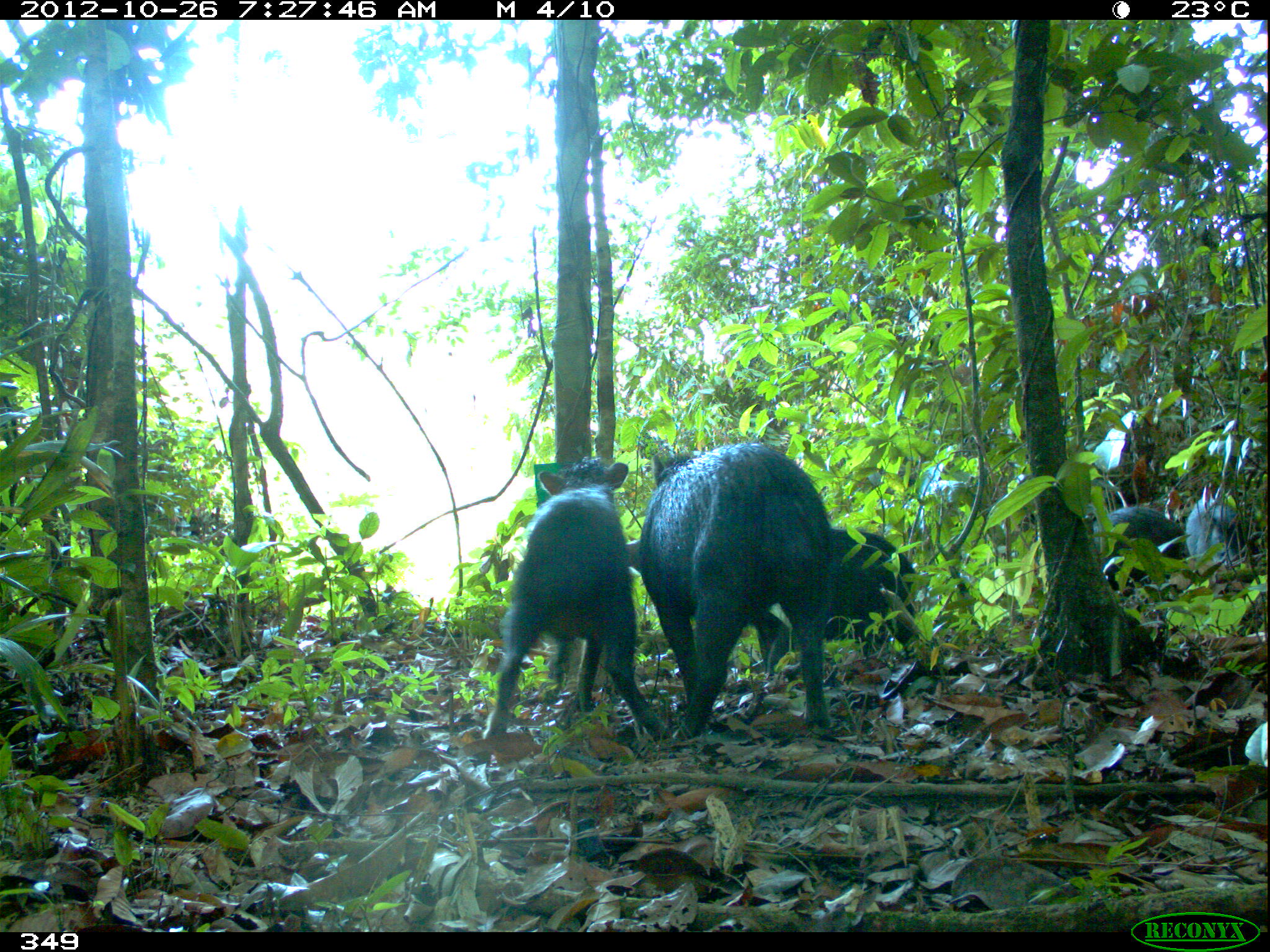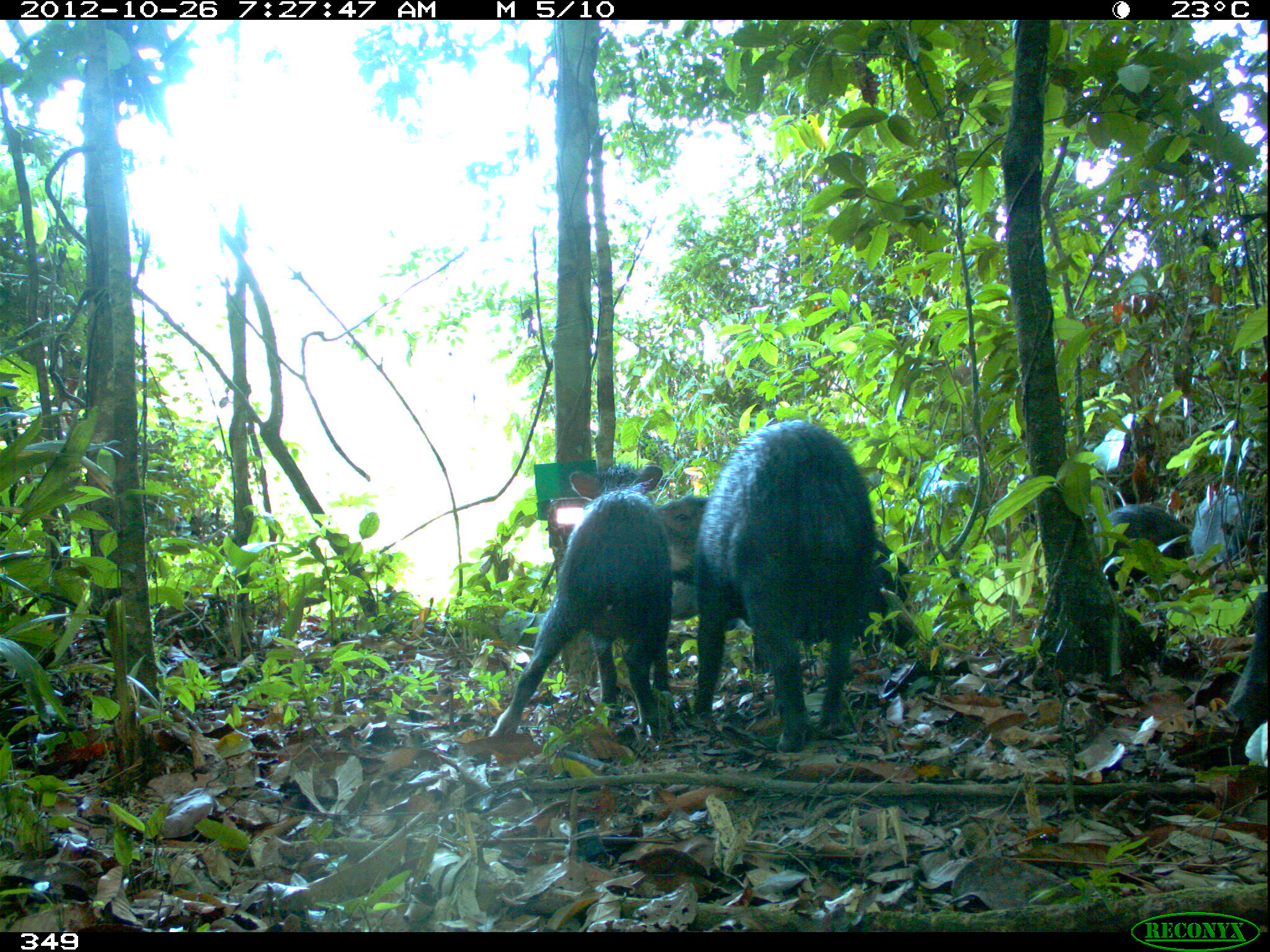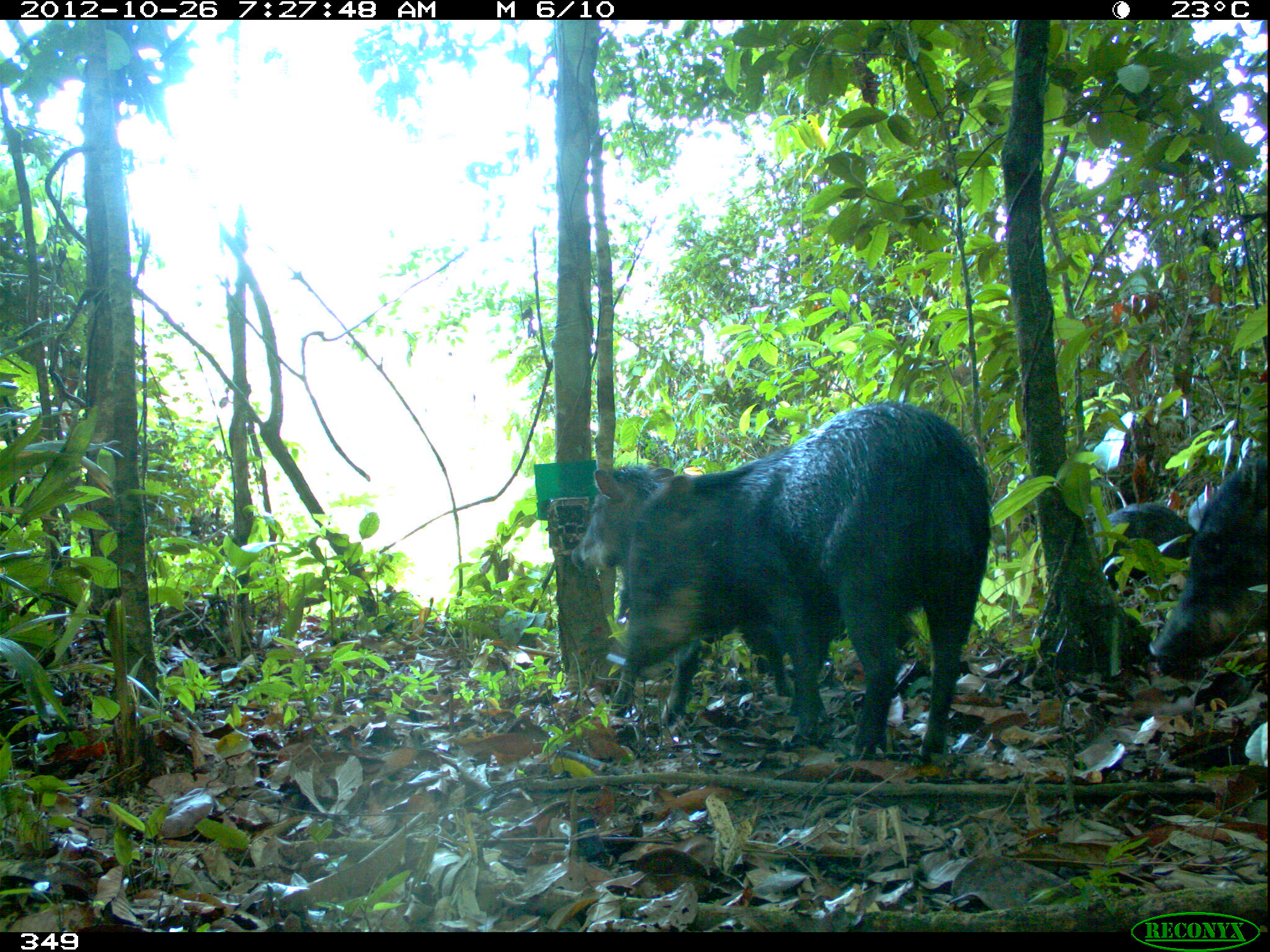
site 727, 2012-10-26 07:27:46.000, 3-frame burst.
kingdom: Animalia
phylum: Chordata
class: Mammalia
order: Artiodactyla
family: Tayassuidae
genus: Tayassu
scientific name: Tayassu pecari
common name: white-lipped peccary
Tayassu pecari (white-lipped peccary).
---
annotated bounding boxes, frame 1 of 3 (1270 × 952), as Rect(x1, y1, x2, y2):
tayassu pecari: Rect(640, 440, 834, 743); Rect(480, 458, 677, 749); Rect(623, 528, 916, 682); Rect(1090, 505, 1182, 591); Rect(1185, 496, 1256, 569)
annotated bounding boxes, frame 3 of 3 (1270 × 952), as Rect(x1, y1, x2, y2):
tayassu pecari: Rect(624, 400, 989, 765); Rect(570, 463, 919, 727); Rect(1147, 457, 1268, 671); Rect(1092, 503, 1197, 603)